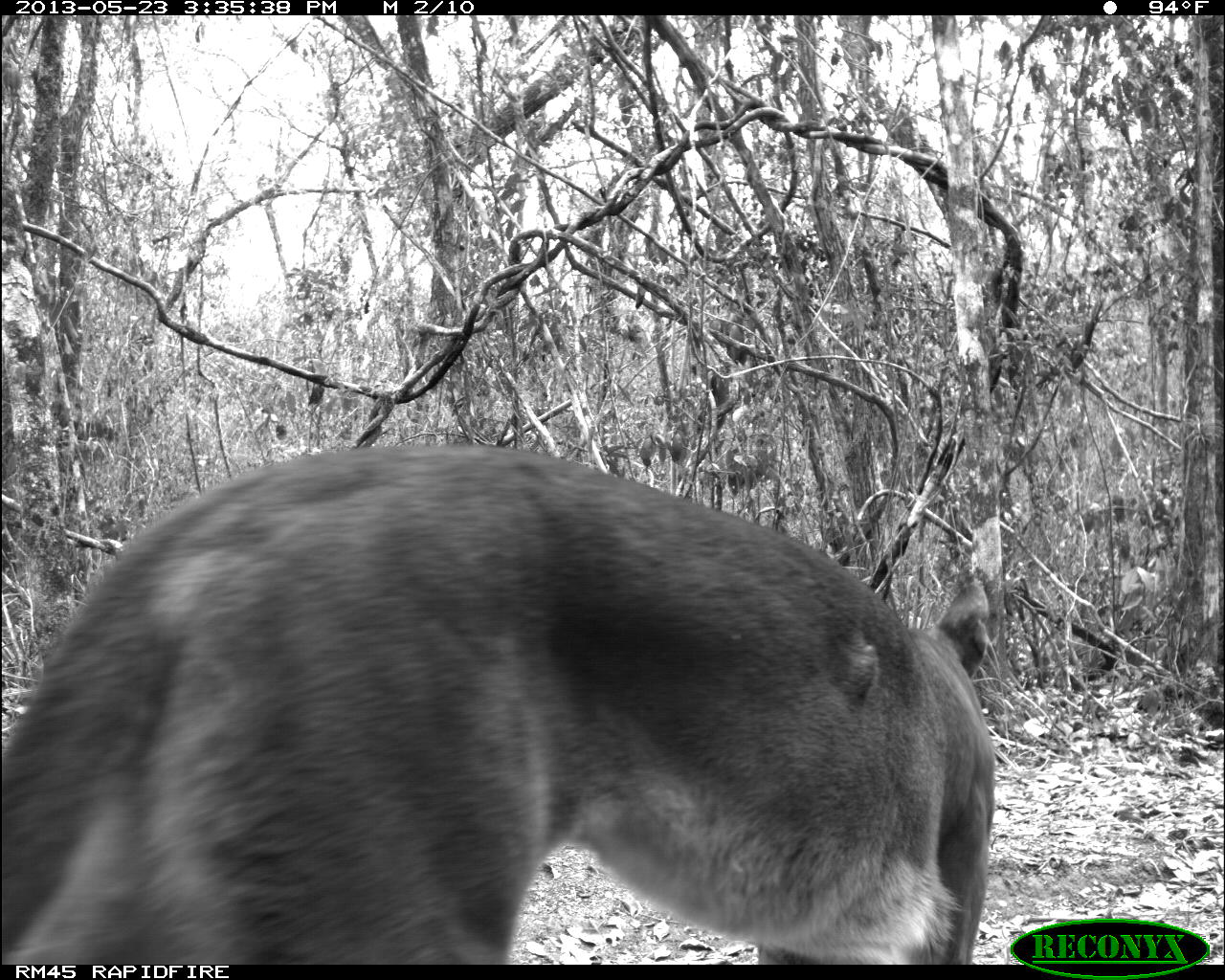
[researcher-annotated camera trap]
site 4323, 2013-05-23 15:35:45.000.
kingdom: Animalia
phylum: Chordata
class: Mammalia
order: Carnivora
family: Felidae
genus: Puma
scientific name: Puma concolor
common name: mountain lion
Puma concolor (mountain lion), count 1, sex female.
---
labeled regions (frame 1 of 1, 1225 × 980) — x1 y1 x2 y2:
puma concolor: 0 443 994 965